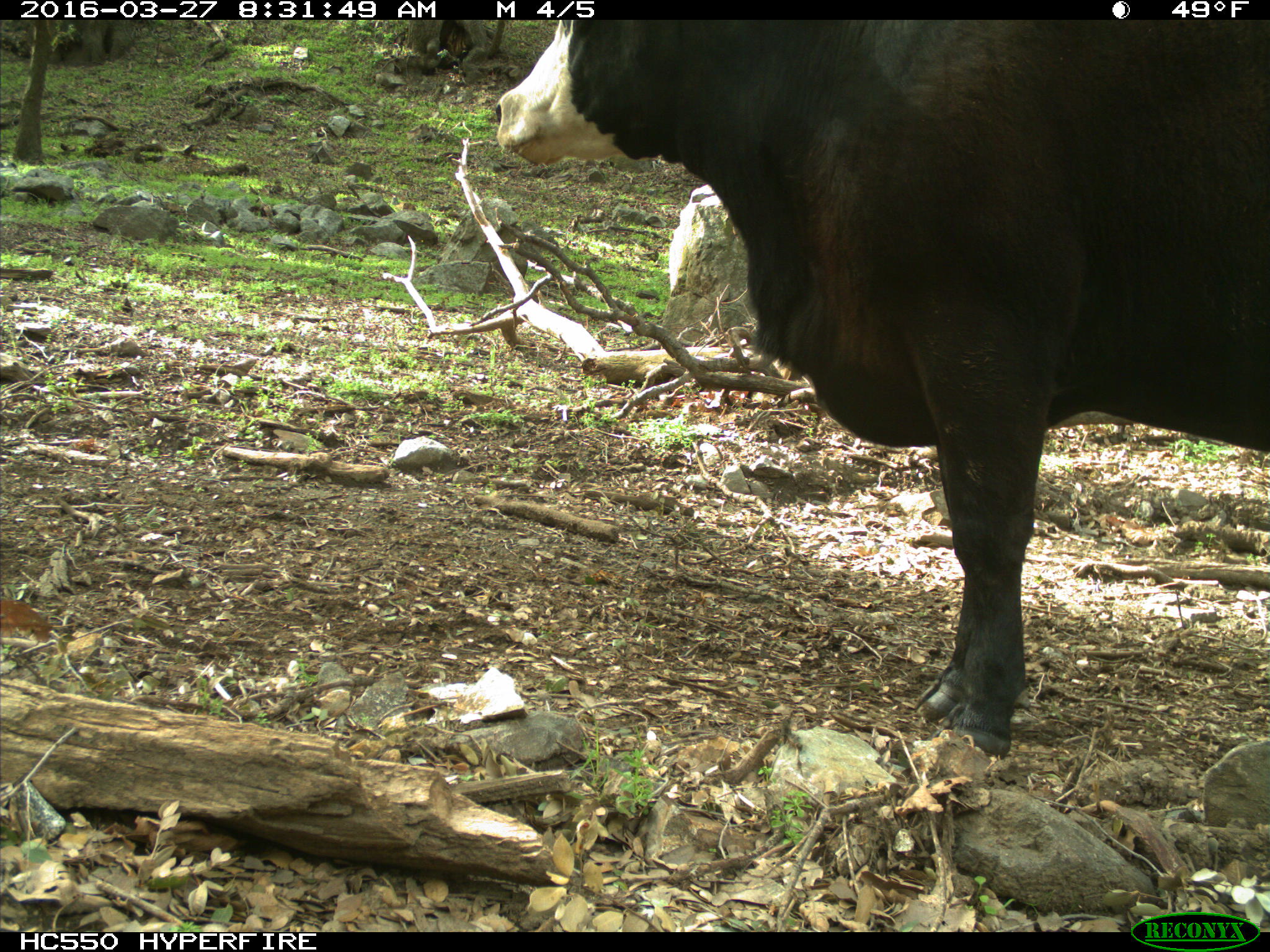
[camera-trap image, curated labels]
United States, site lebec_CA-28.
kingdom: Animalia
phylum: Chordata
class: Mammalia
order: Artiodactyla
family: Bovidae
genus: Bos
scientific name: Bos taurus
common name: domestic cow